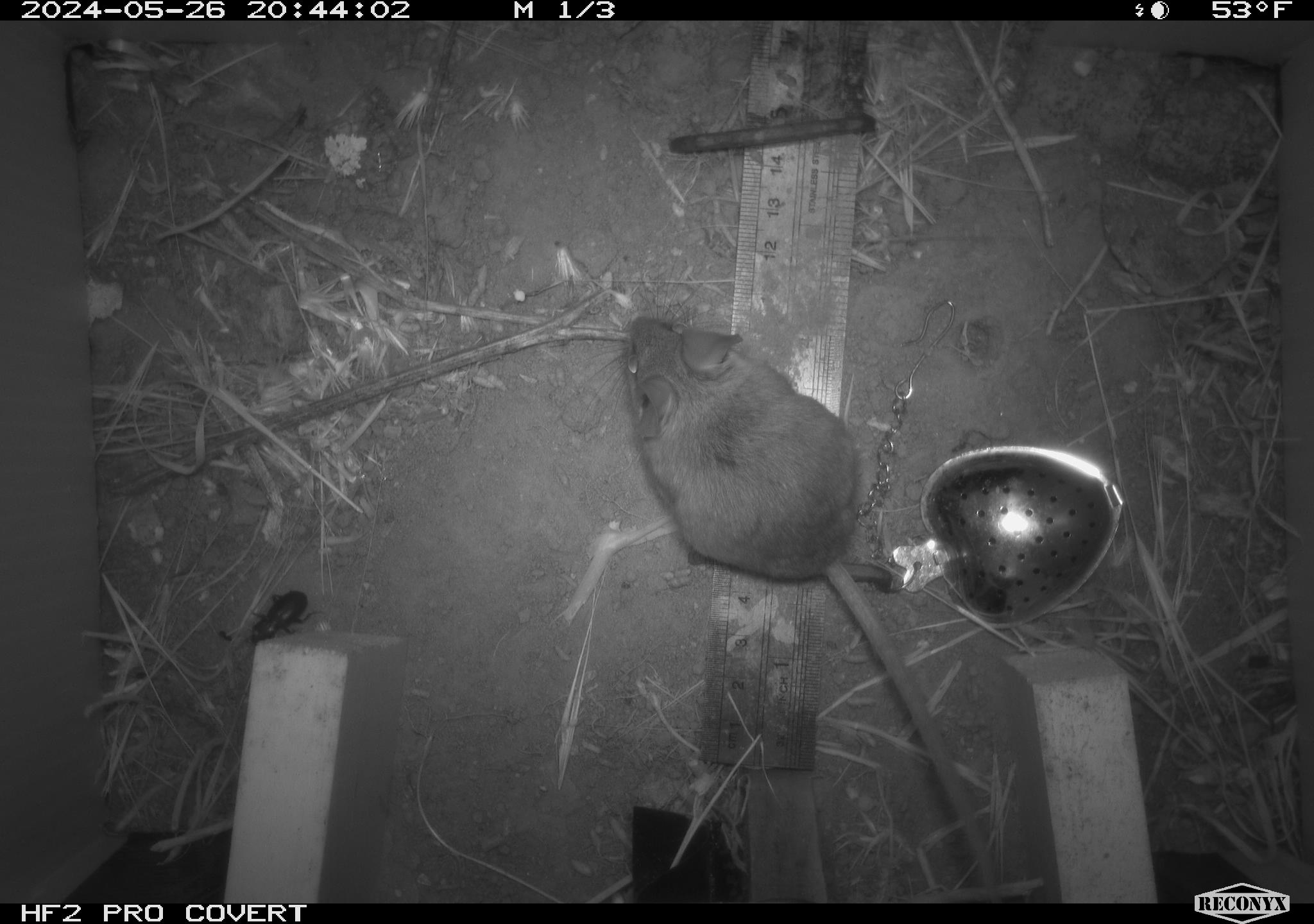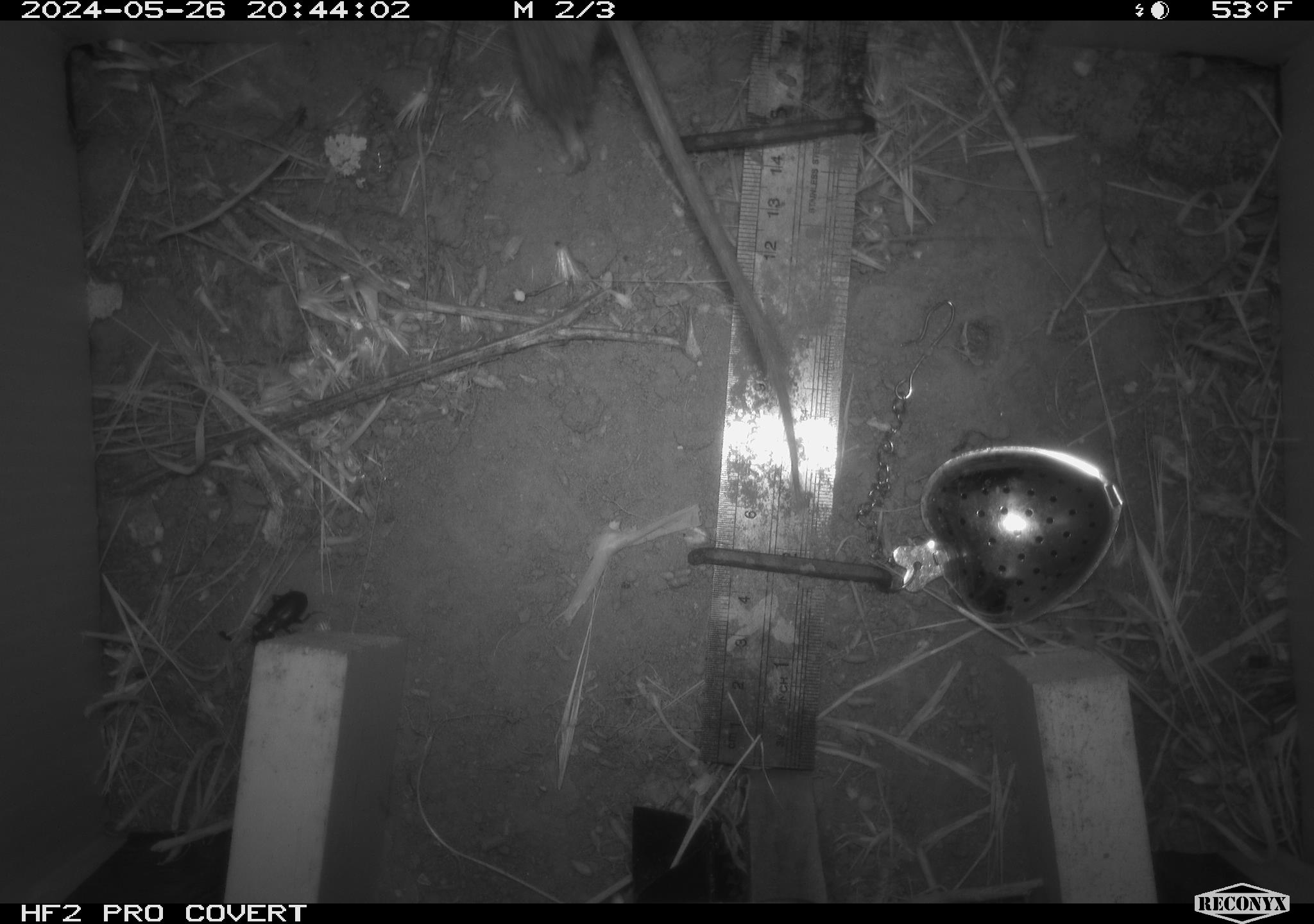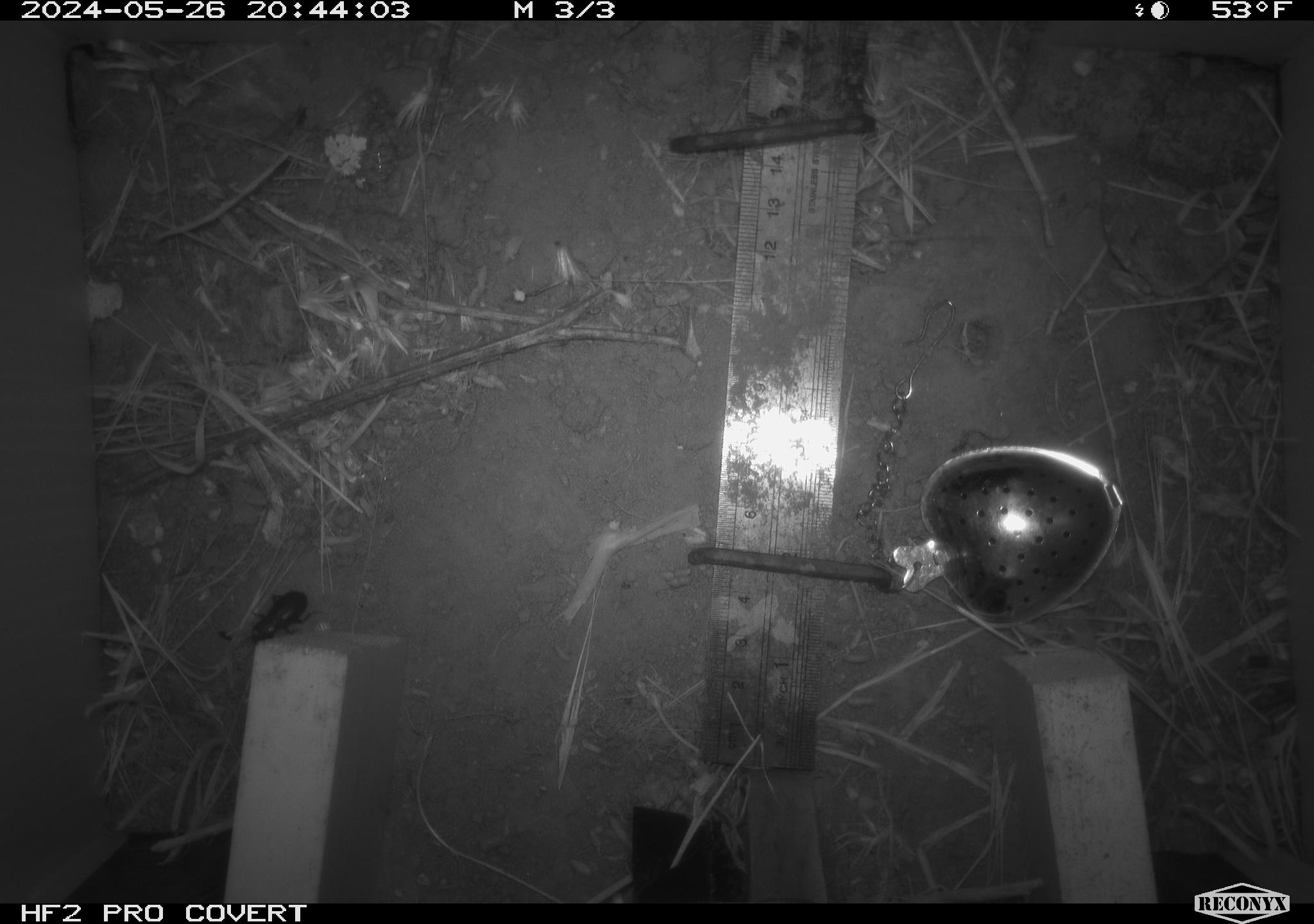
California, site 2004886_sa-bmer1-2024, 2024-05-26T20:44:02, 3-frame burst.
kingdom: Animalia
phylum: Chordata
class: Mammalia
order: Rodentia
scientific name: Rodentia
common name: mouse species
Mouse species (Rodentia).